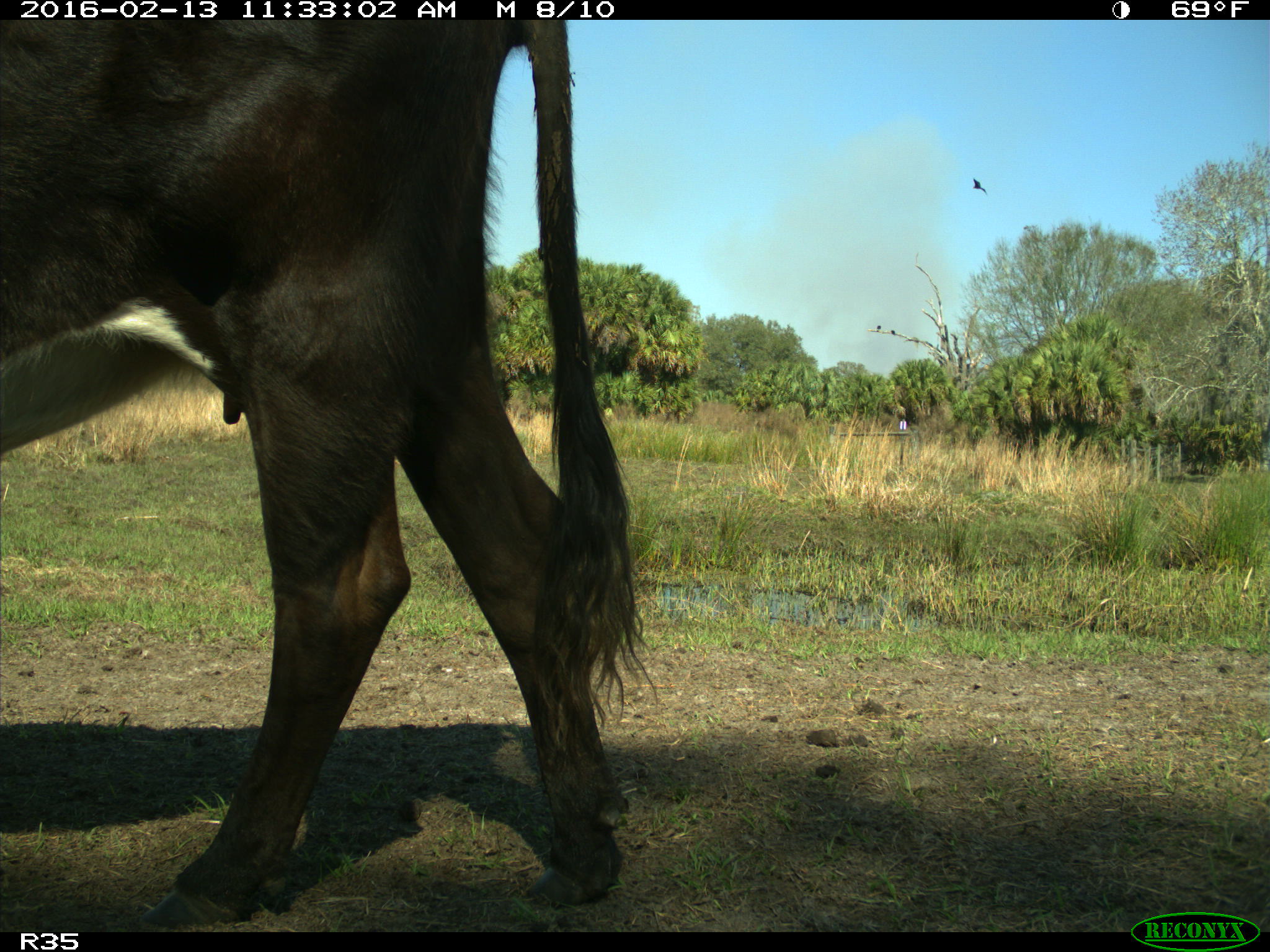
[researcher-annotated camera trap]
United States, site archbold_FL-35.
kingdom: Animalia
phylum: Chordata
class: Mammalia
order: Artiodactyla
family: Bovidae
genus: Bos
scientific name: Bos taurus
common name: domestic cow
Bos taurus (domestic cow).